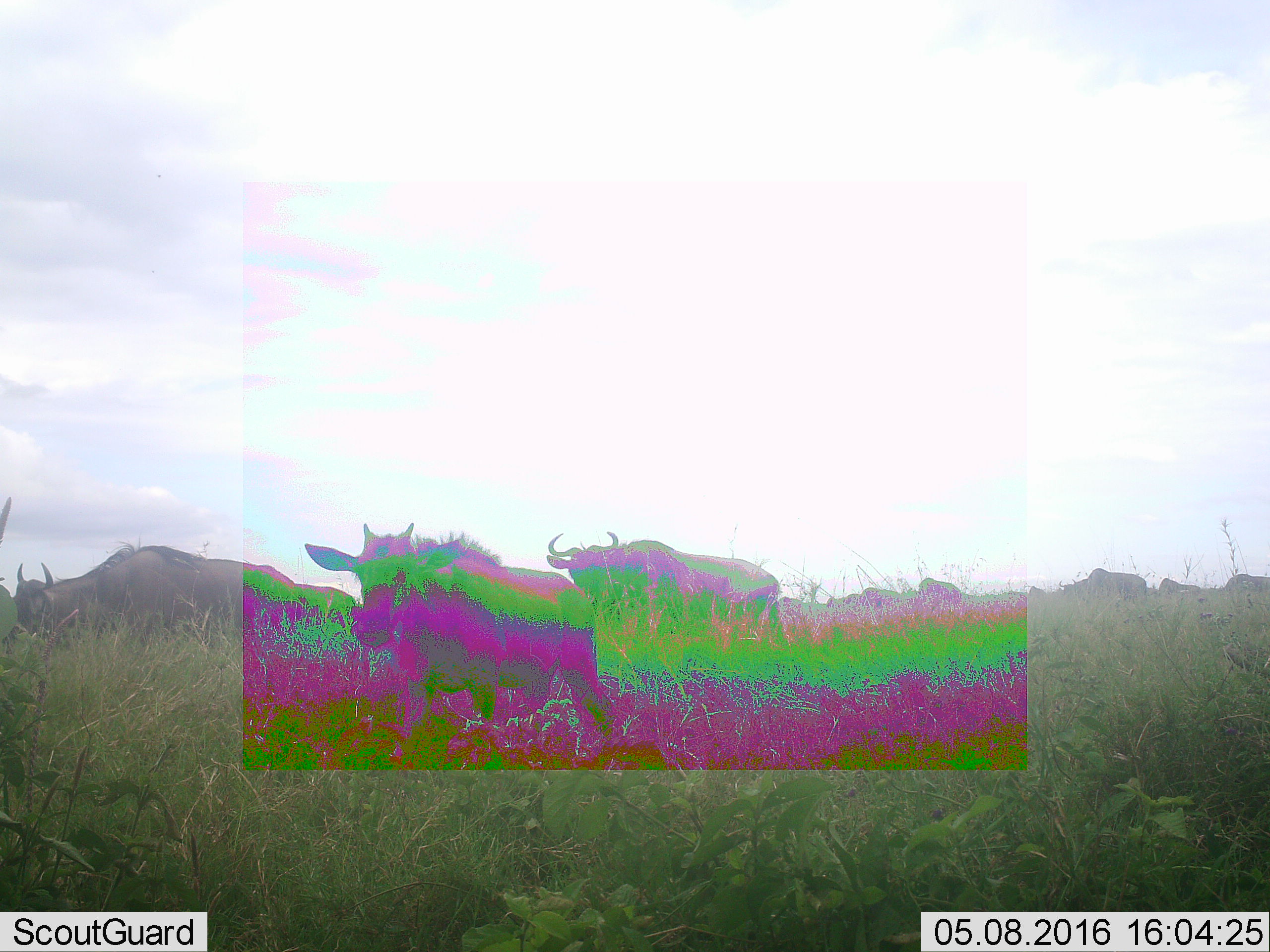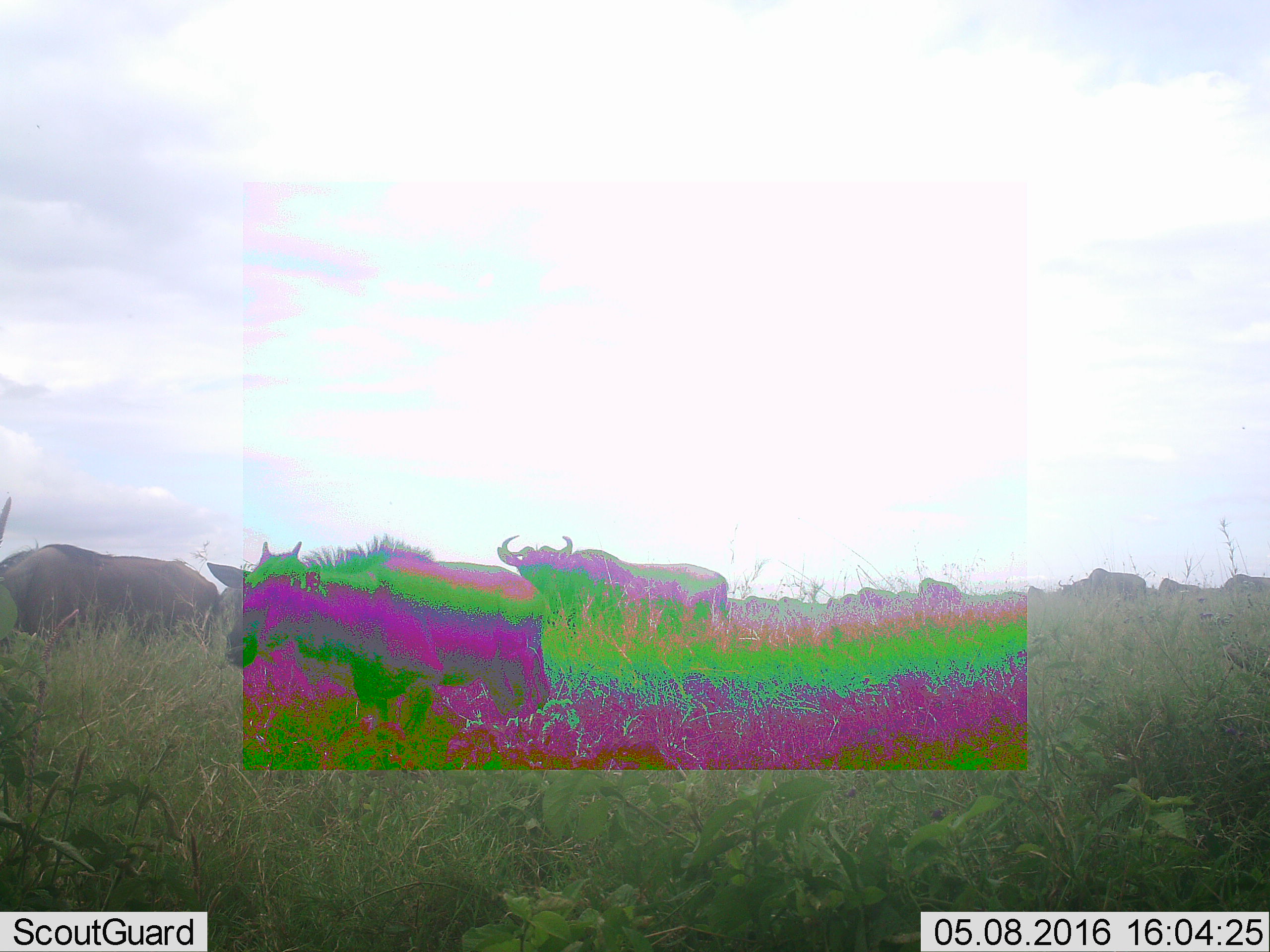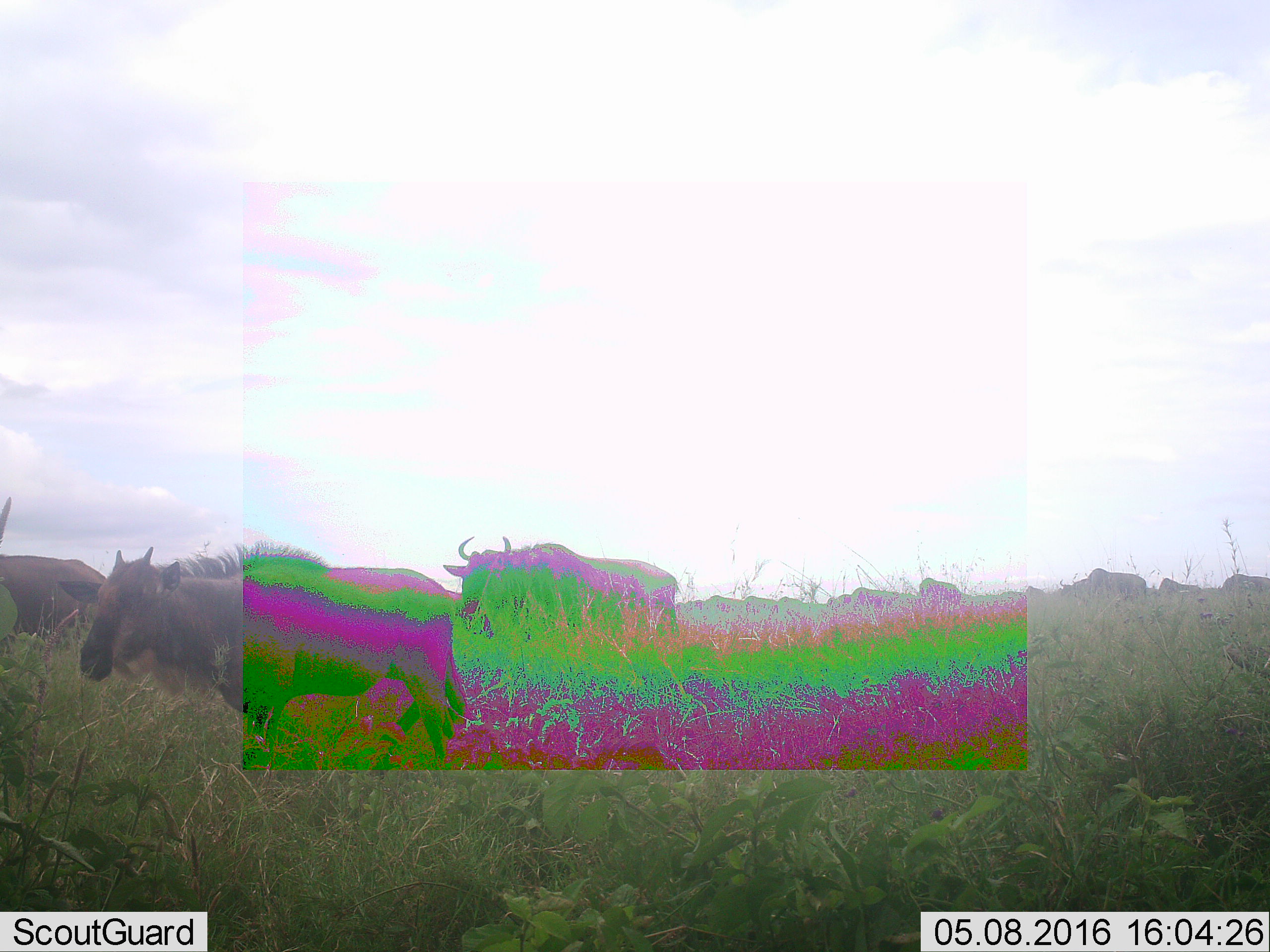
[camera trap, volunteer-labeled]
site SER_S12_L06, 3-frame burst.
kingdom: Animalia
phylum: Chordata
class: Mammalia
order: Artiodactyla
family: Bovidae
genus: Connochaetes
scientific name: Connochaetes taurinus taurinus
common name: blue wildebeest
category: wildebeestblue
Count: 11-50.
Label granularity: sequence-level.